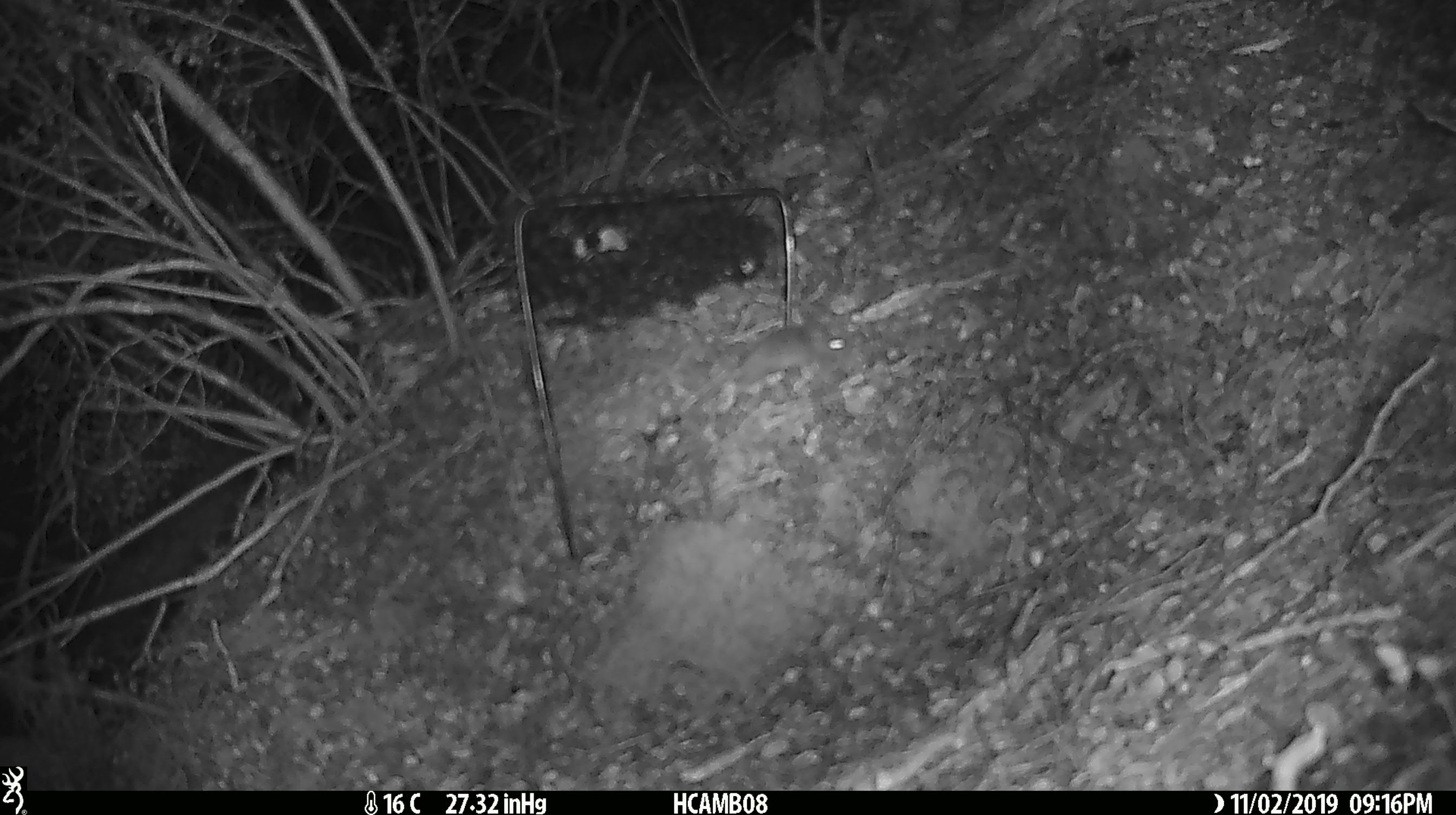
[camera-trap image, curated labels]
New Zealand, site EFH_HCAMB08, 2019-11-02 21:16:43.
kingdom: Animalia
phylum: Chordata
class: Mammalia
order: Rodentia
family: Muridae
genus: Mus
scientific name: Mus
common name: mouse